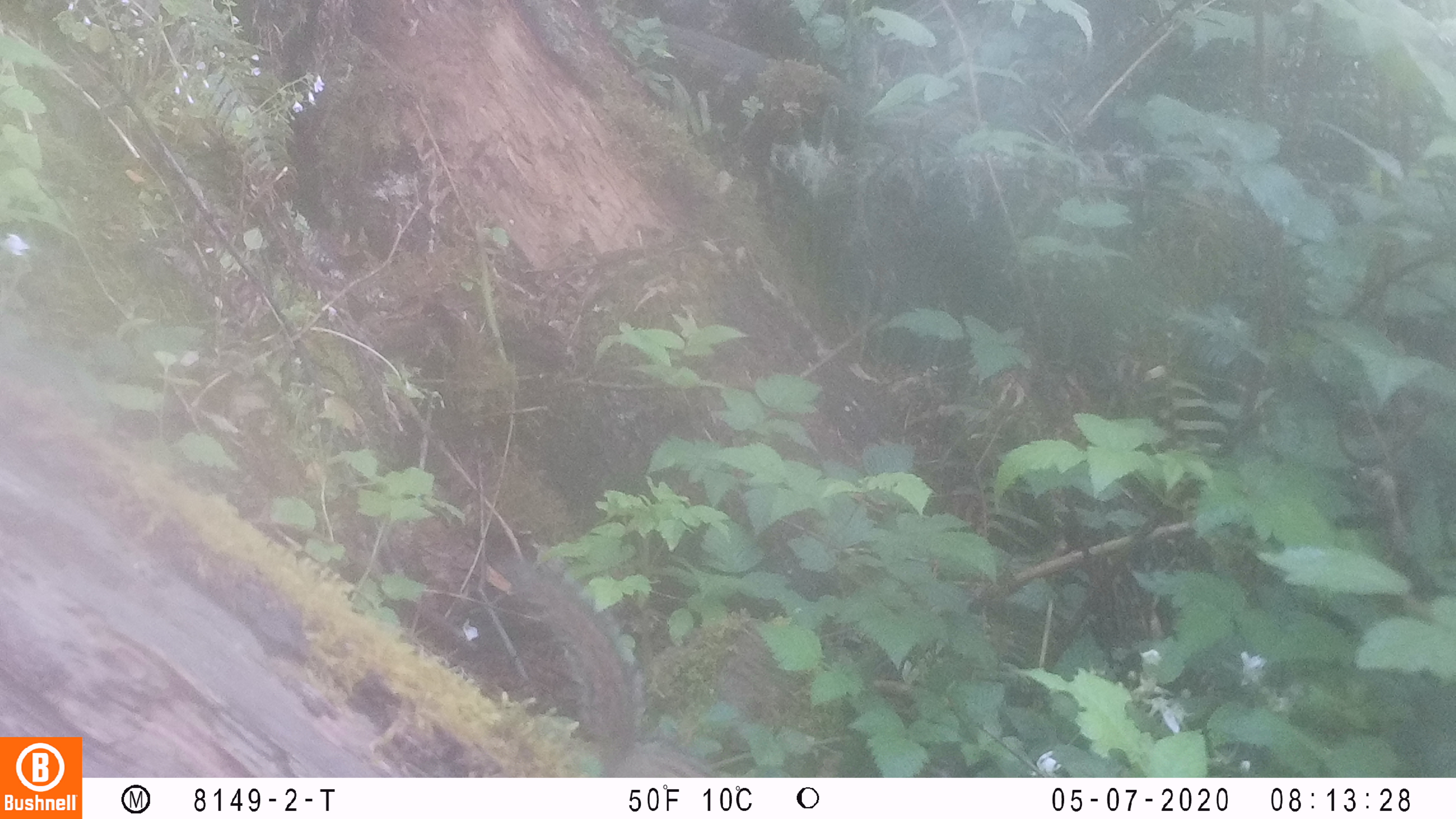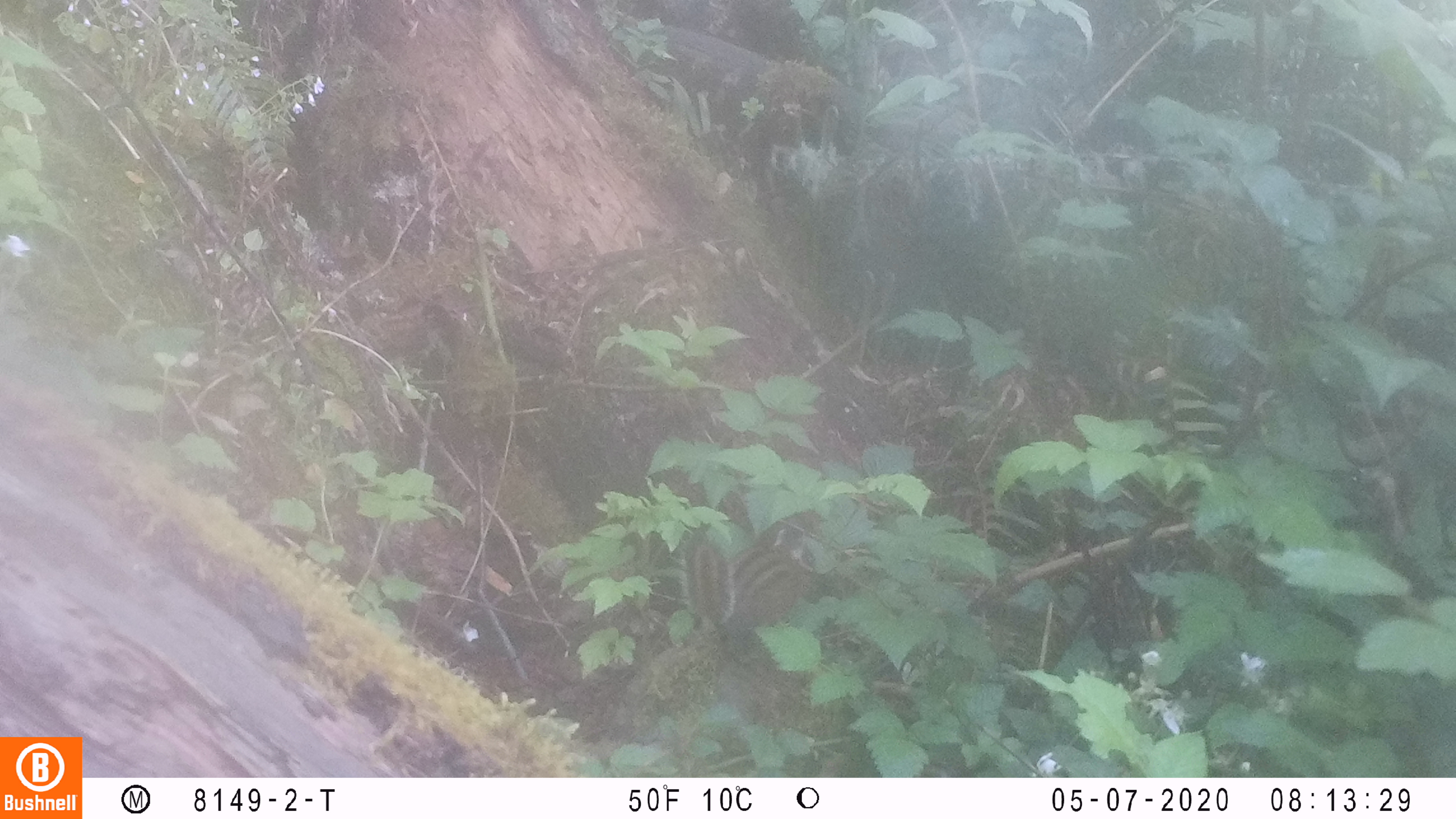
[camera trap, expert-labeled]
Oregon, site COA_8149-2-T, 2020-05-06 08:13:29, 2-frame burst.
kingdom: Animalia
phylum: Chordata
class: Mammalia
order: Rodentia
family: Sciuridae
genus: Neotamias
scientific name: Neotamias townsendii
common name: townsend's chipmunk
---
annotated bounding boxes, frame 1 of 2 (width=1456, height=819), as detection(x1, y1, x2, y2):
townsend's chipmunk: detection(502, 552, 730, 774)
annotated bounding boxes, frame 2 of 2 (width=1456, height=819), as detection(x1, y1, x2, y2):
townsend's chipmunk: detection(676, 526, 822, 655)